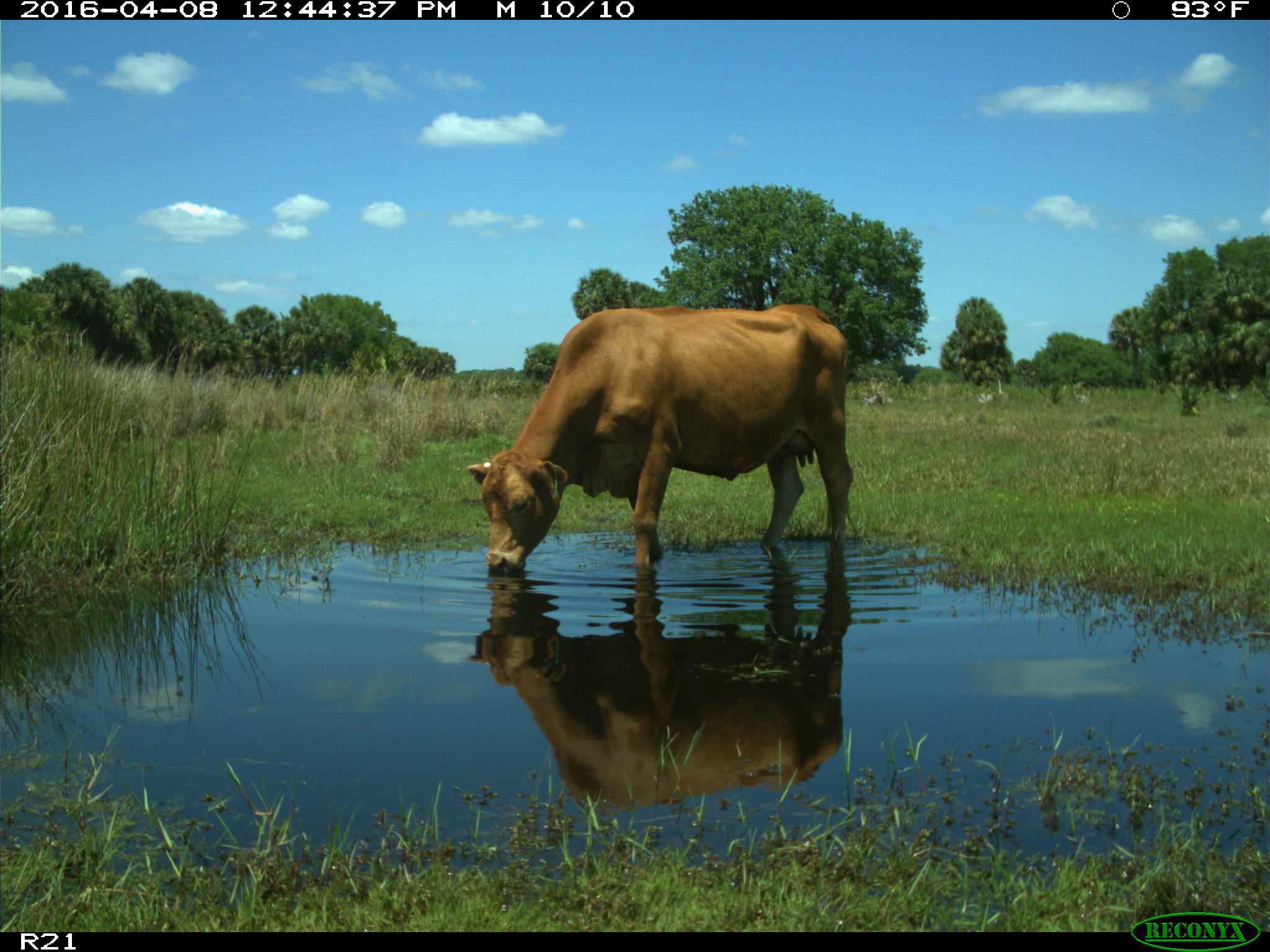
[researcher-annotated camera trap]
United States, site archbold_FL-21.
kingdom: Animalia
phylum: Chordata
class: Mammalia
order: Artiodactyla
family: Bovidae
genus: Bos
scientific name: Bos taurus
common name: domestic cow